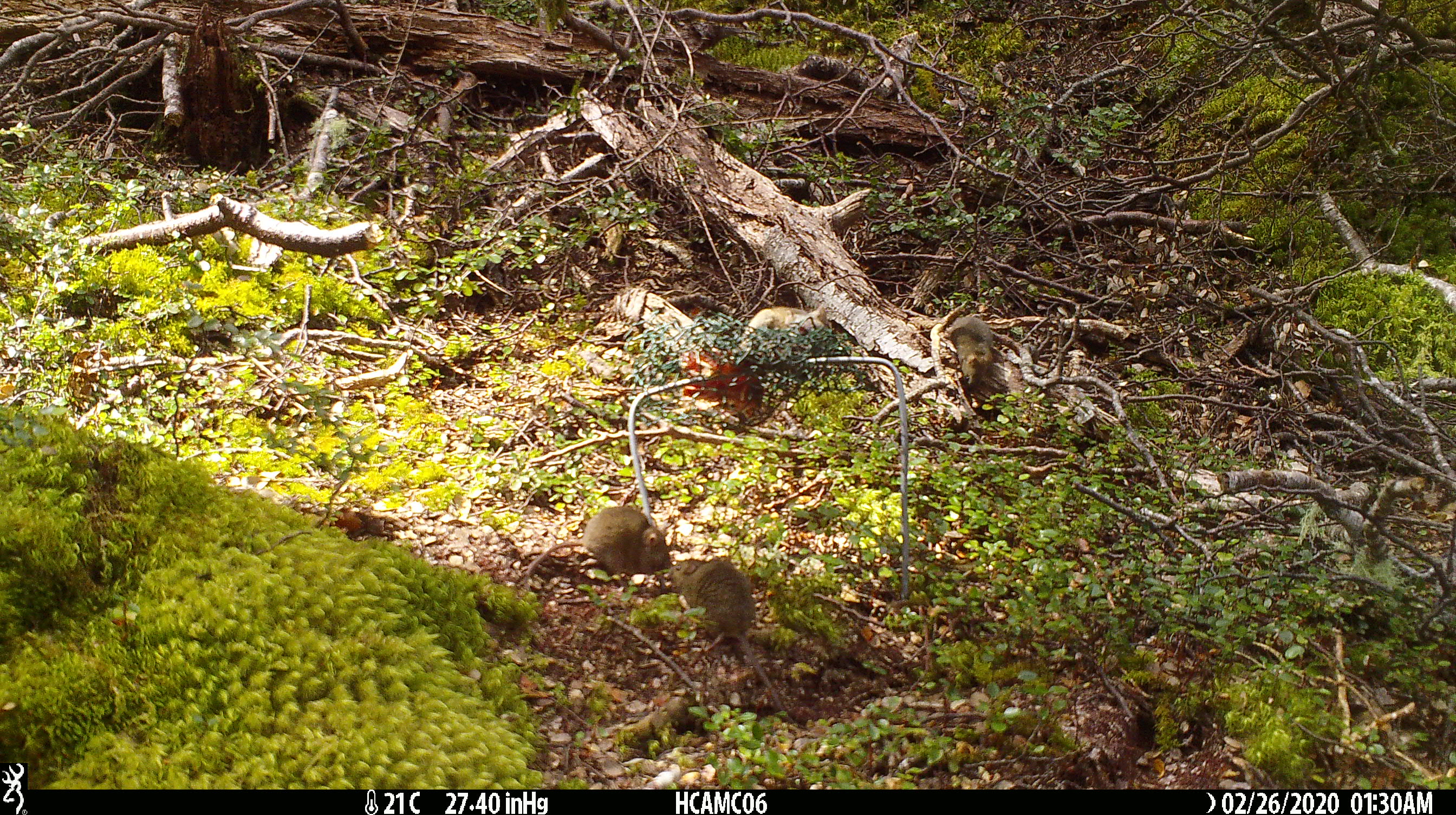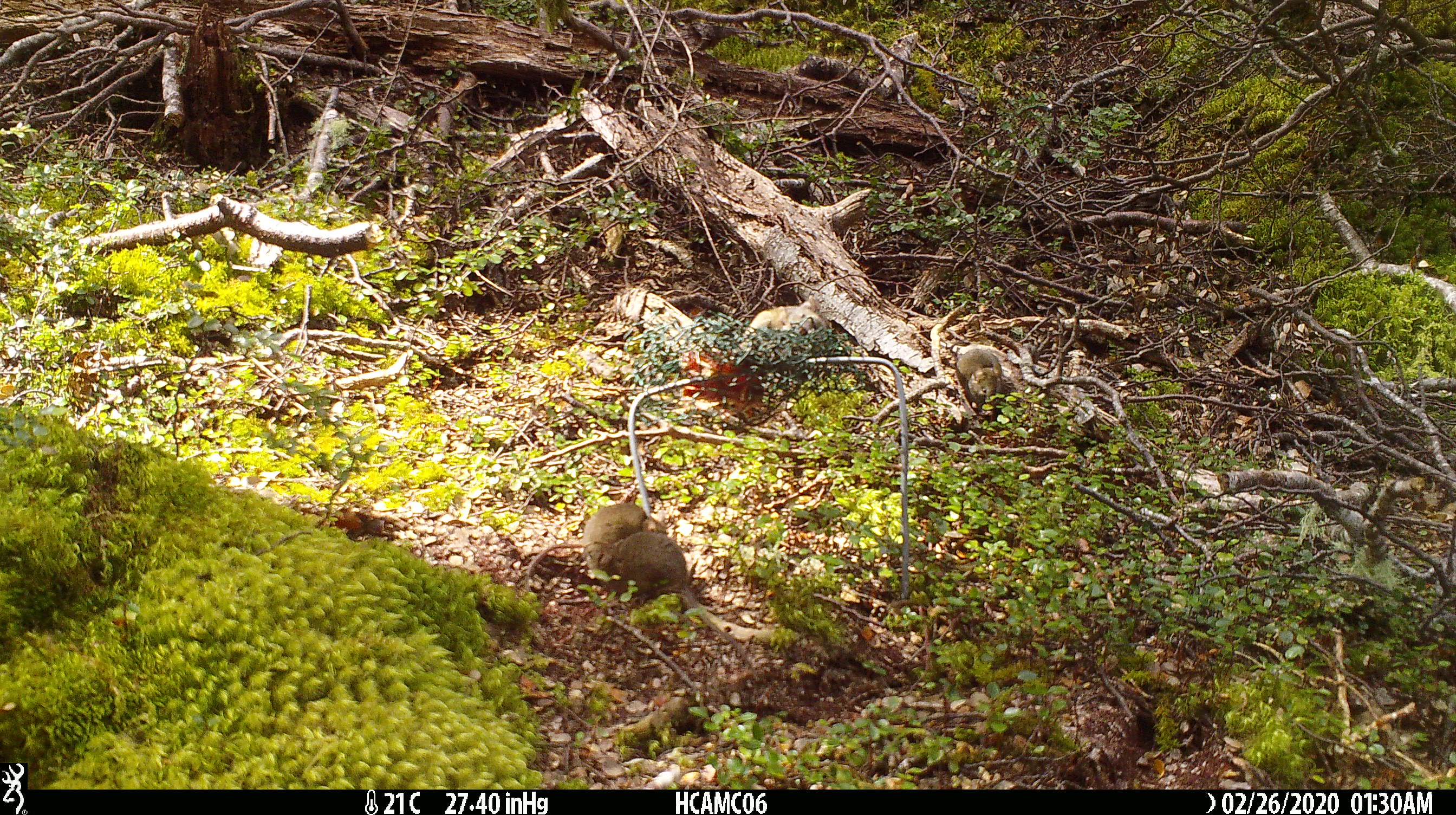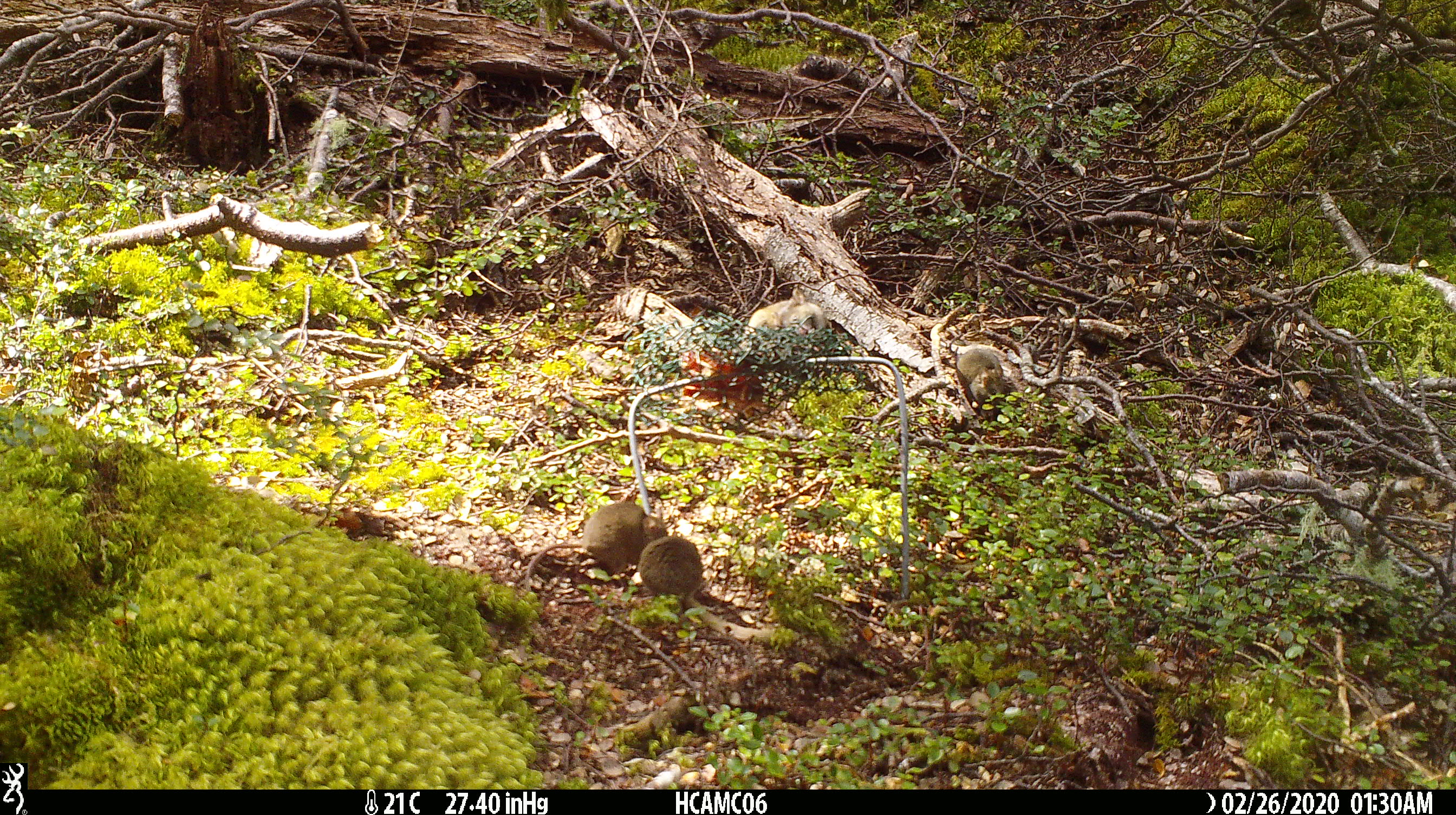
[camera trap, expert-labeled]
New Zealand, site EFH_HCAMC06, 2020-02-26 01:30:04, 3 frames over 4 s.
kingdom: Animalia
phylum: Chordata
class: Mammalia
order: Rodentia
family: Muridae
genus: Mus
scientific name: Mus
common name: mouse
Mouse (Mus).